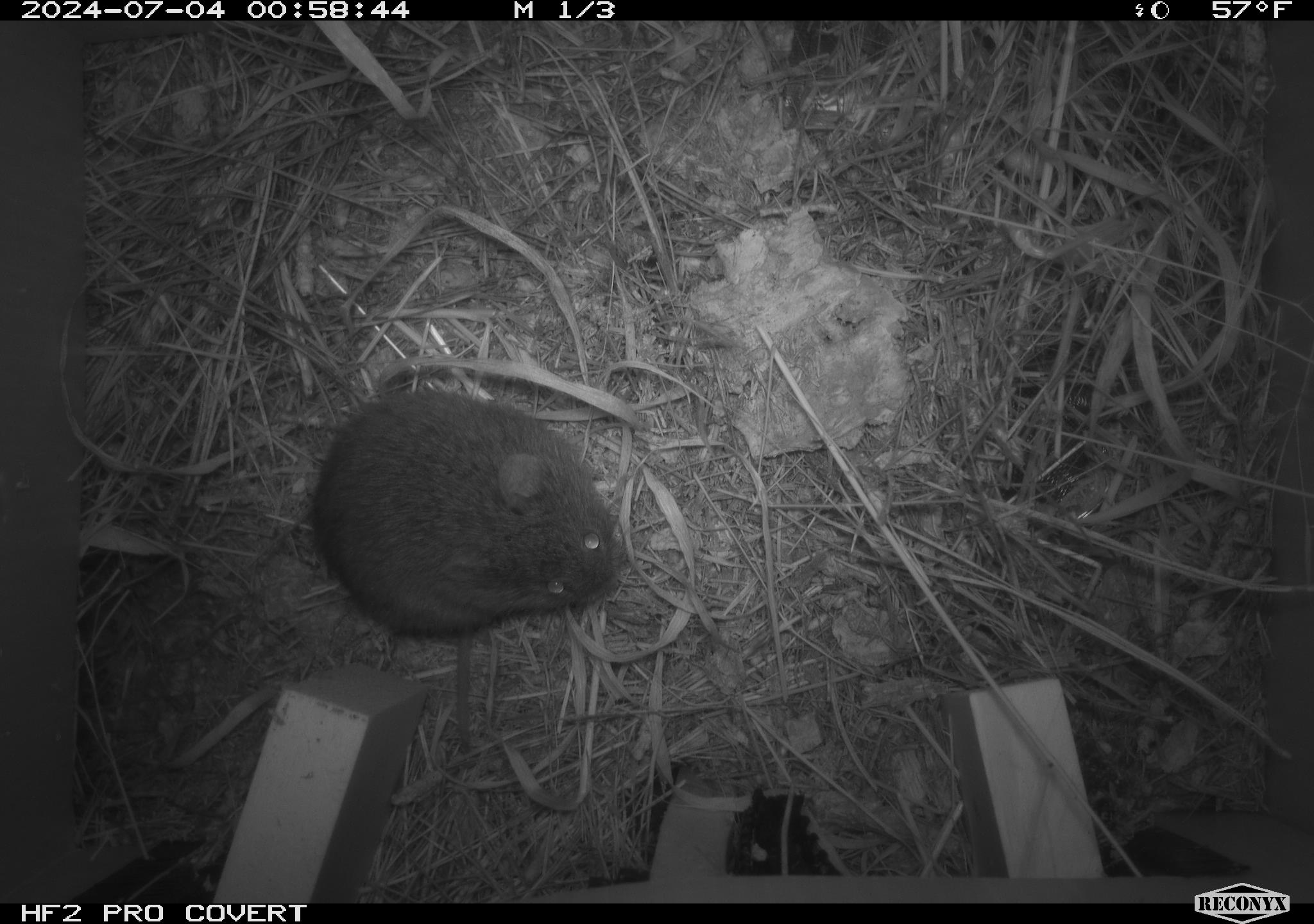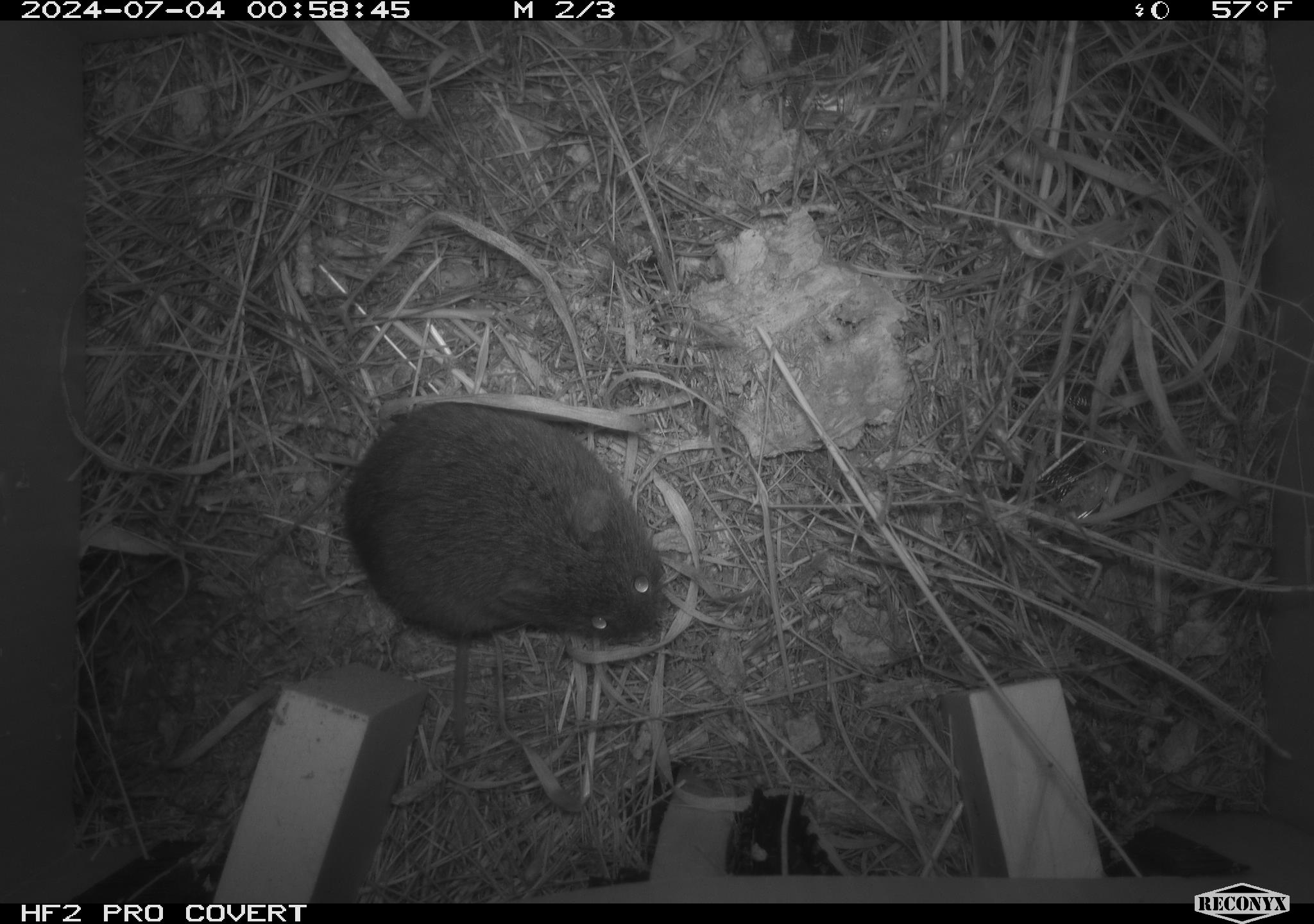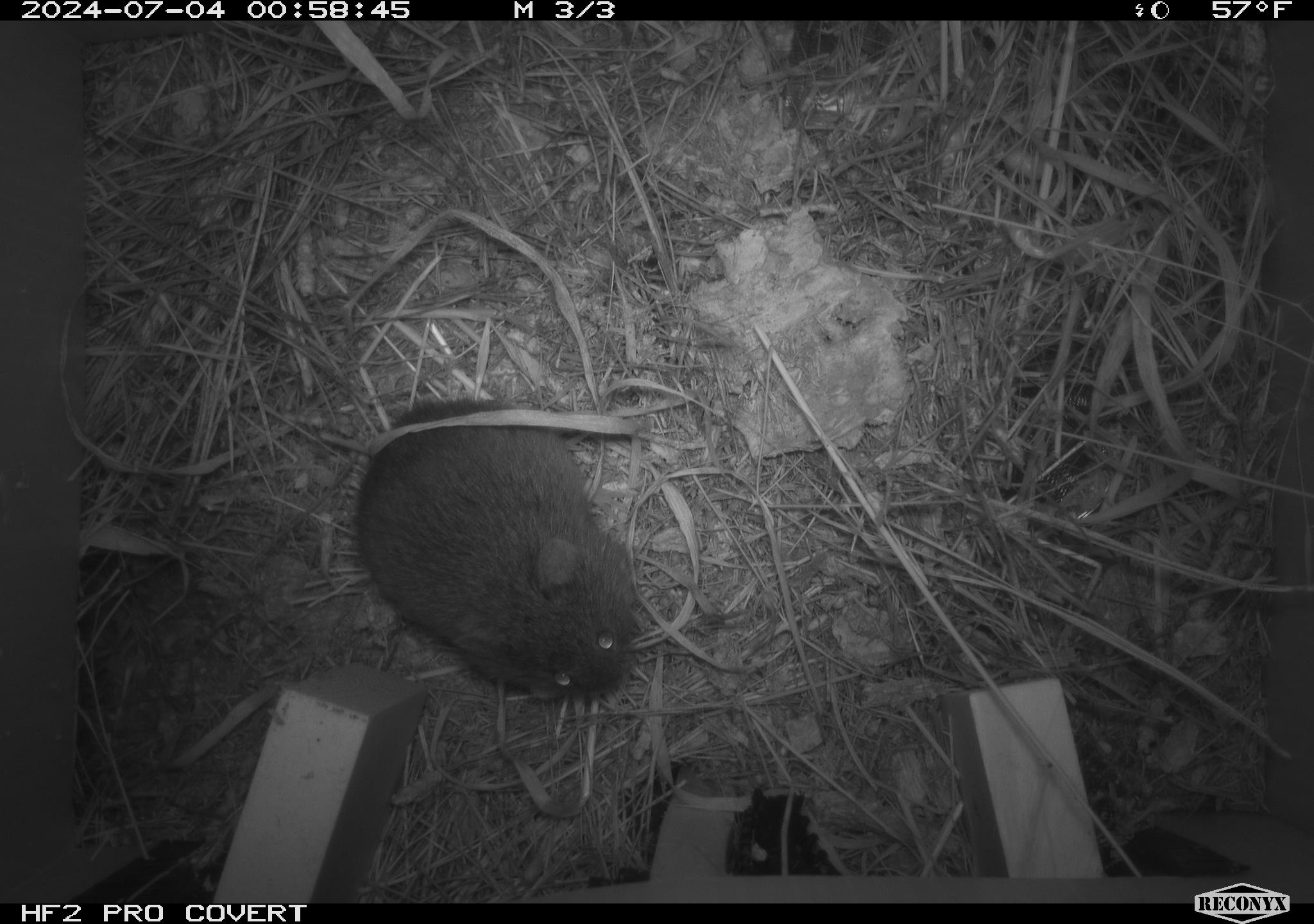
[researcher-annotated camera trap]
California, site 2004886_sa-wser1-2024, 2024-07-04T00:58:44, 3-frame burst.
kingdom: Animalia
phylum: Chordata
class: Mammalia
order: Rodentia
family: Cricetidae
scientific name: Arvicolinae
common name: voles, lemmings, and muskrats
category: arvicolinae subfamily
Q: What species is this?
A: Arvicolinae subfamily (voles, lemmings, and muskrats) (Arvicolinae).